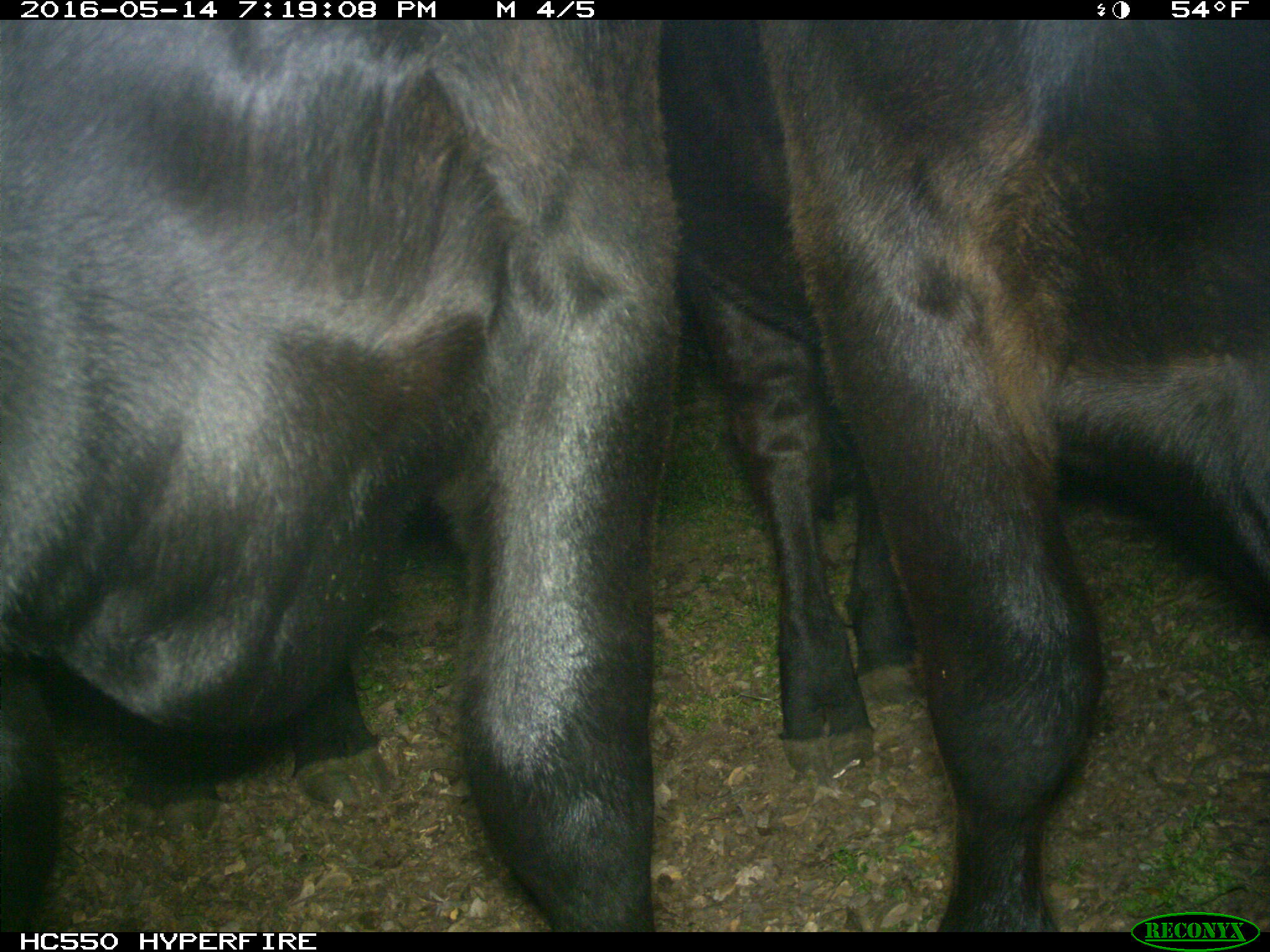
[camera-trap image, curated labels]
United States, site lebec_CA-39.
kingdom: Animalia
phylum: Chordata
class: Mammalia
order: Artiodactyla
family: Bovidae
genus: Bos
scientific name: Bos taurus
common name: domestic cow